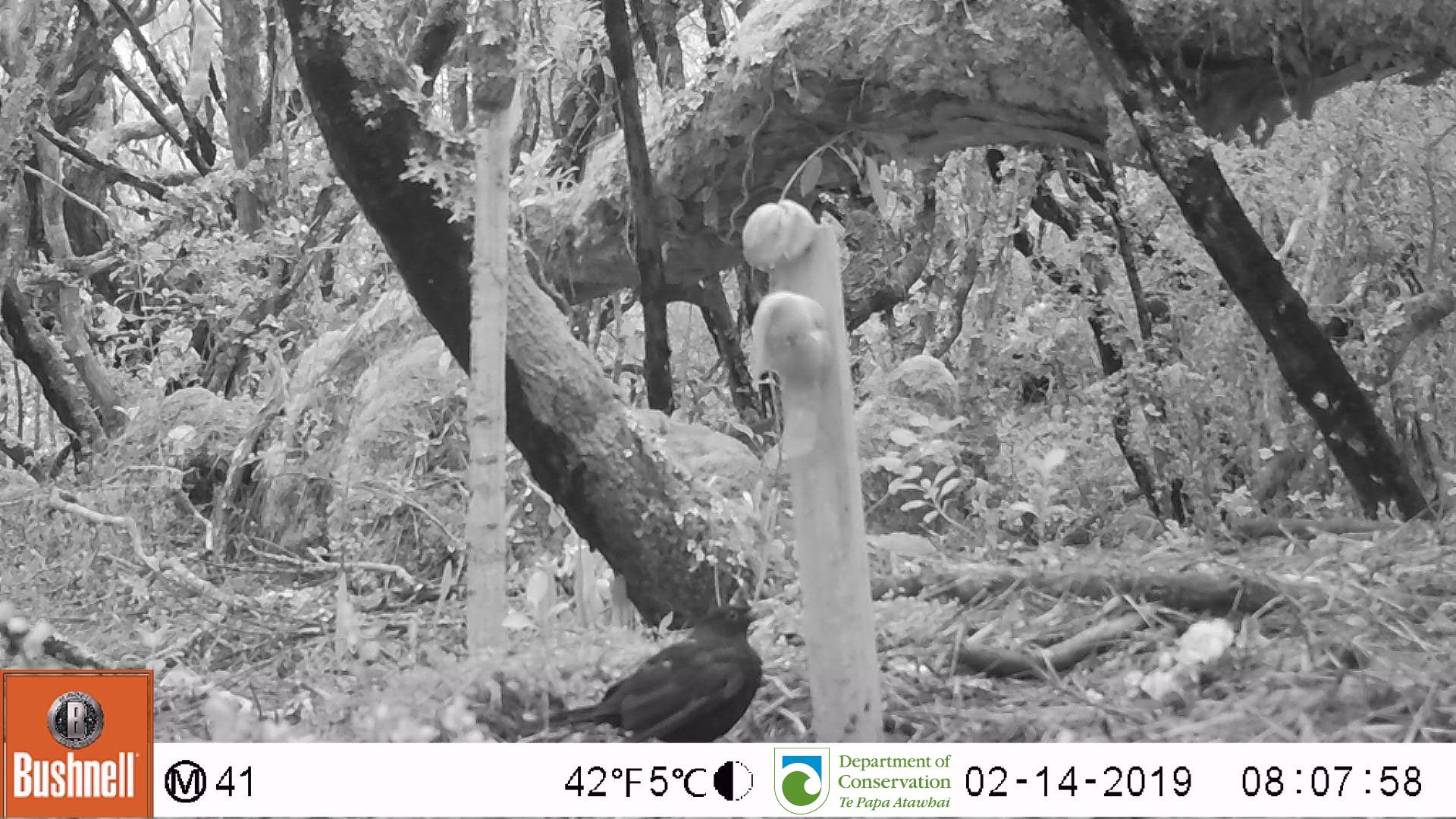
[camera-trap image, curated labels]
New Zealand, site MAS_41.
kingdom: Animalia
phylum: Chordata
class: Aves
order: Passeriformes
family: Turdidae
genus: Turdus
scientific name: Turdus merula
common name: eurasian blackbird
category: blackbird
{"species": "blackbird (eurasian blackbird) (Turdus merula)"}